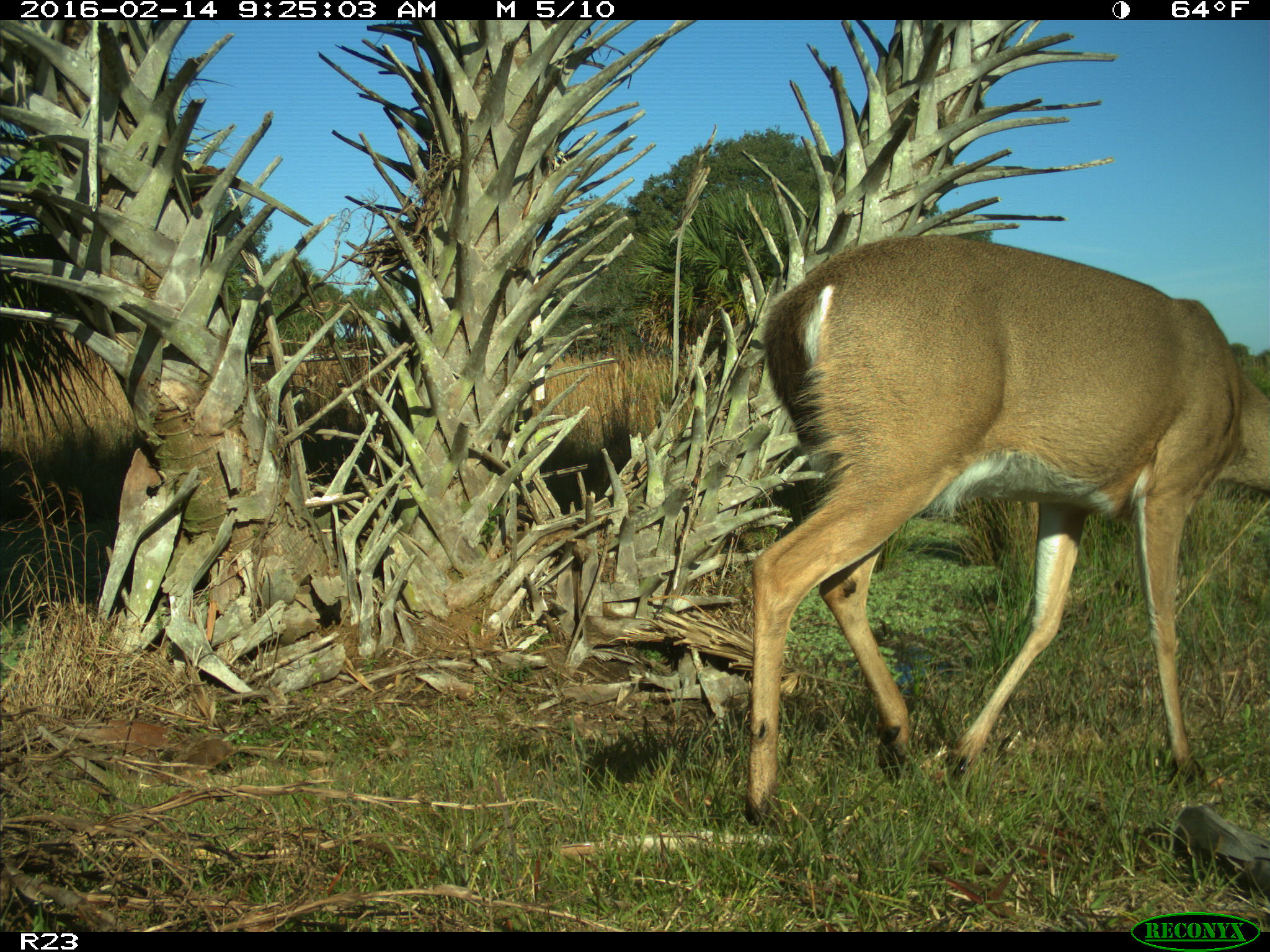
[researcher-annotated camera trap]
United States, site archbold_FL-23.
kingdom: Animalia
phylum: Chordata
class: Mammalia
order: Artiodactyla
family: Cervidae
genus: Odocoileus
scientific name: Odocoileus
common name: deer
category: unidentified deer